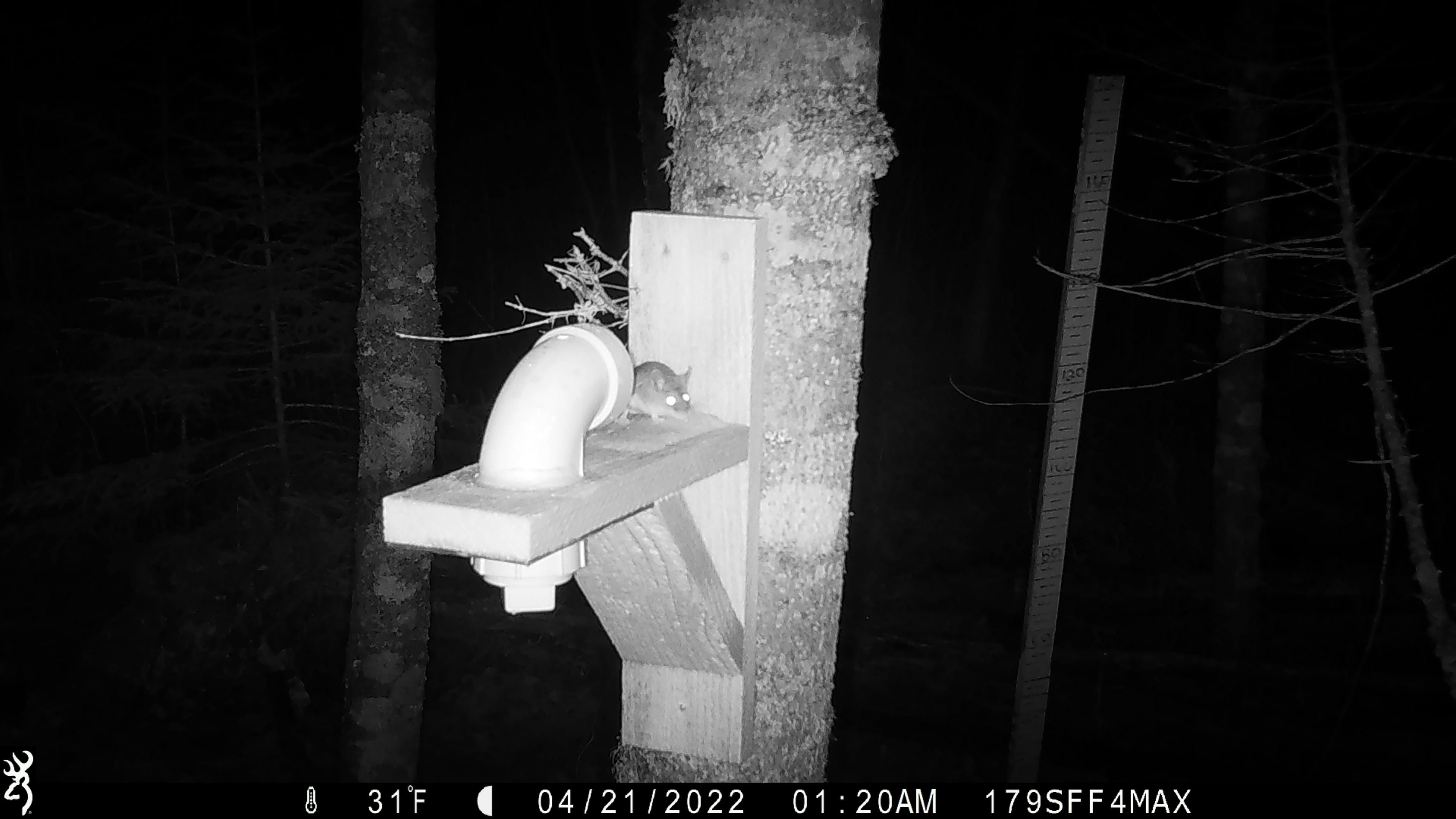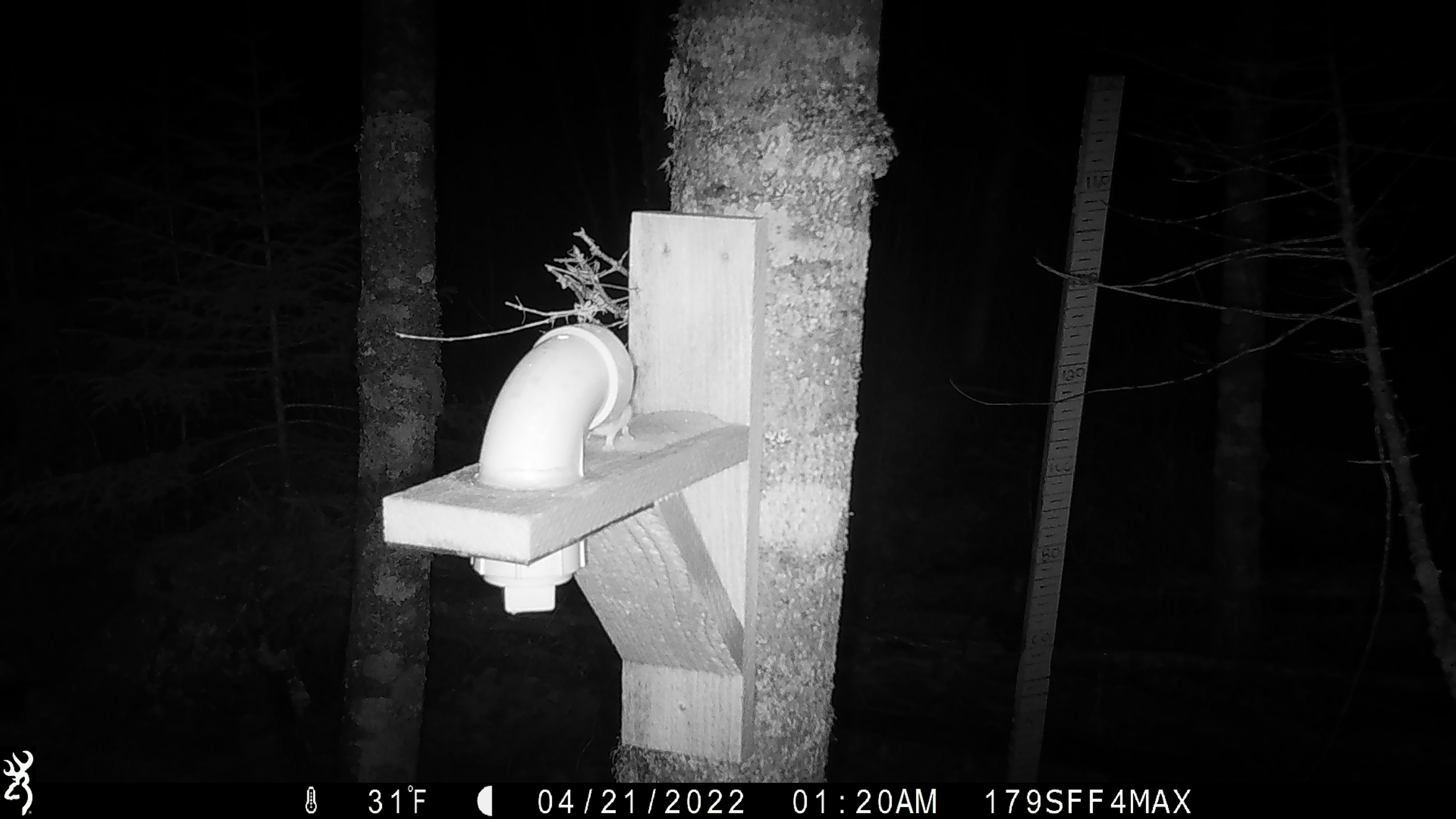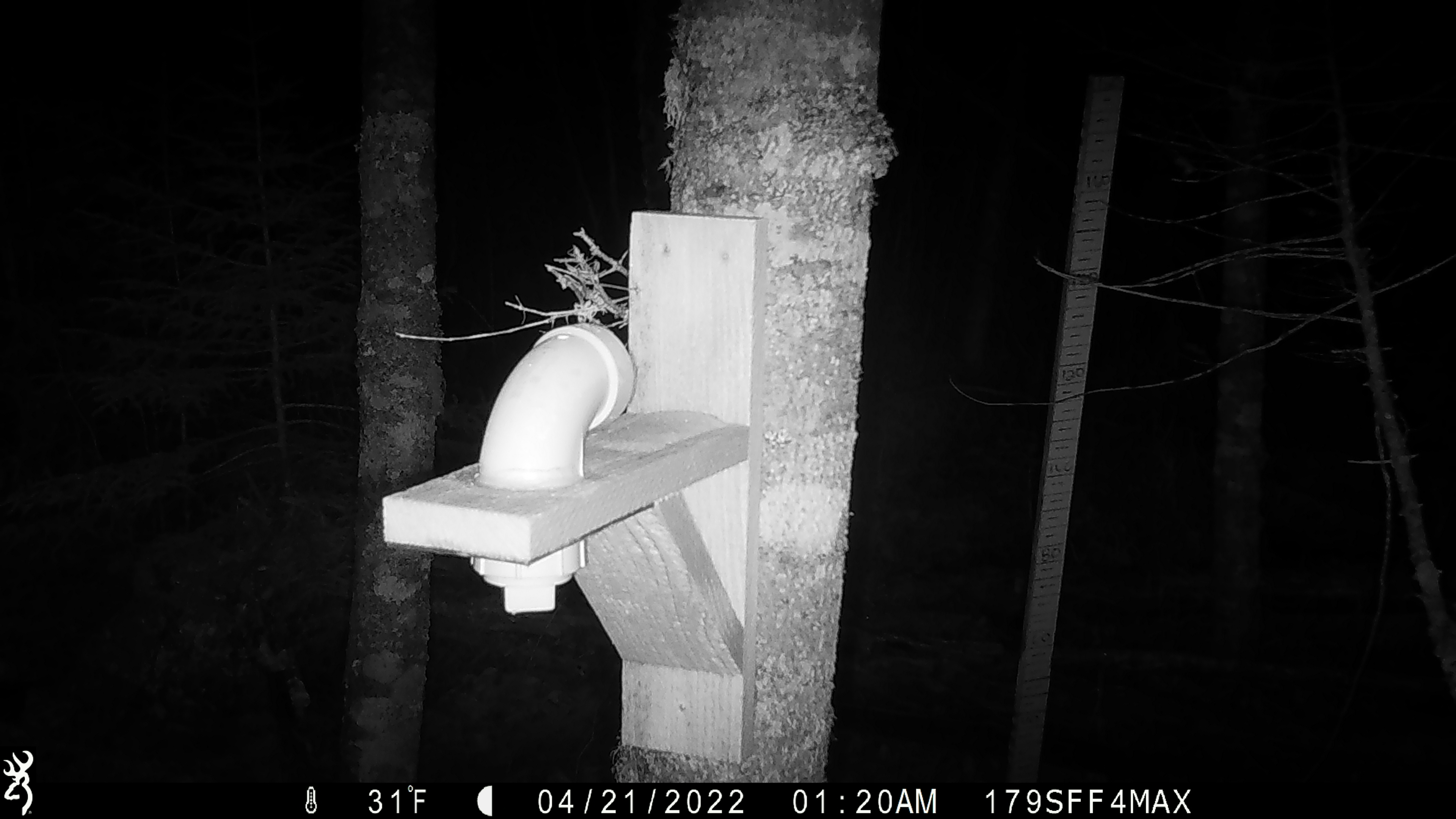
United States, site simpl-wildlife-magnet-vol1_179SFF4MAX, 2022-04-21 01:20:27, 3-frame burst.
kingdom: Animalia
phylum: Chordata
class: Mammalia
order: Rodentia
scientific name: Rodentia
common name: mouse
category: mouse sp.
Mouse sp. (mouse) (Rodentia).